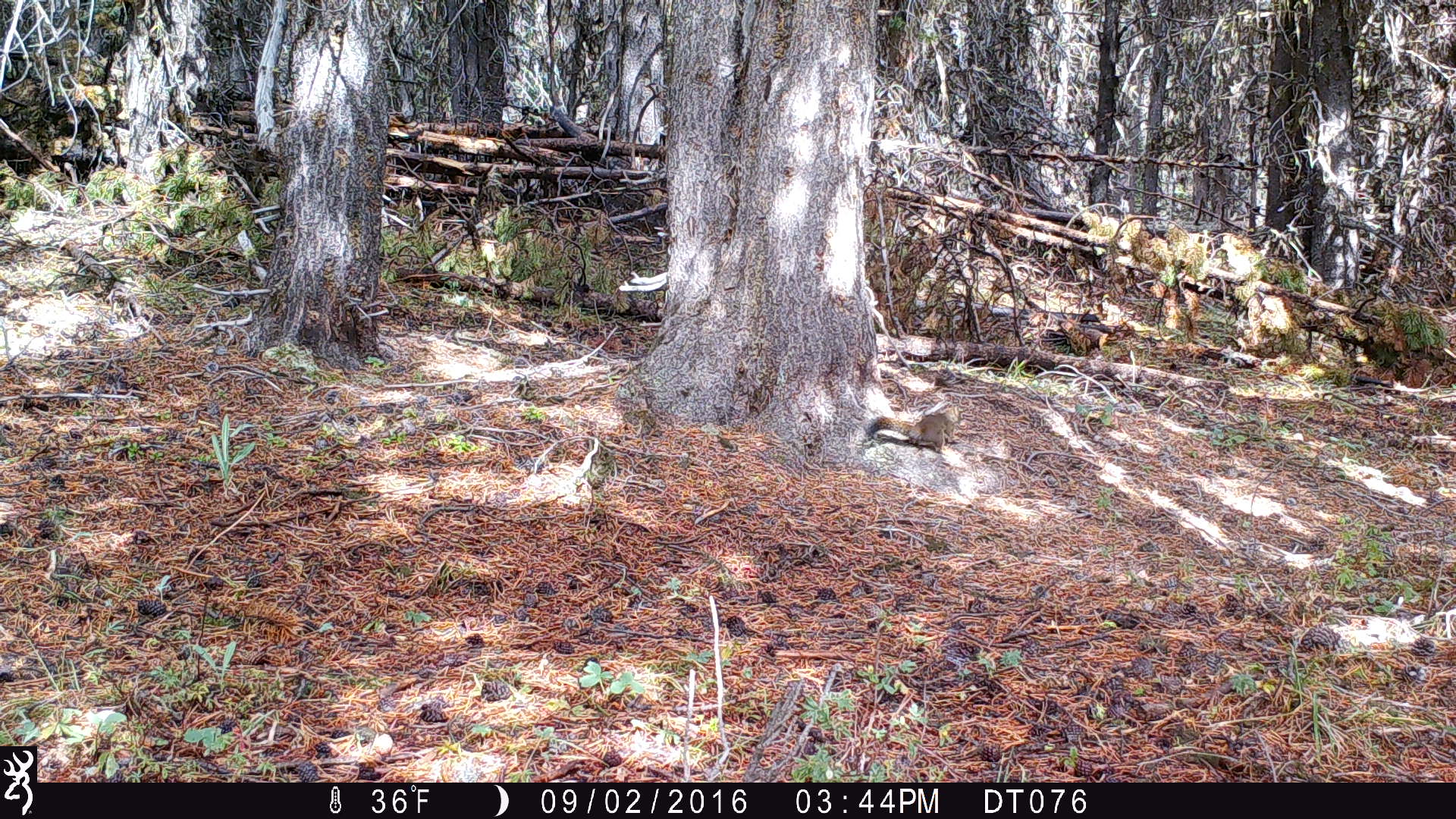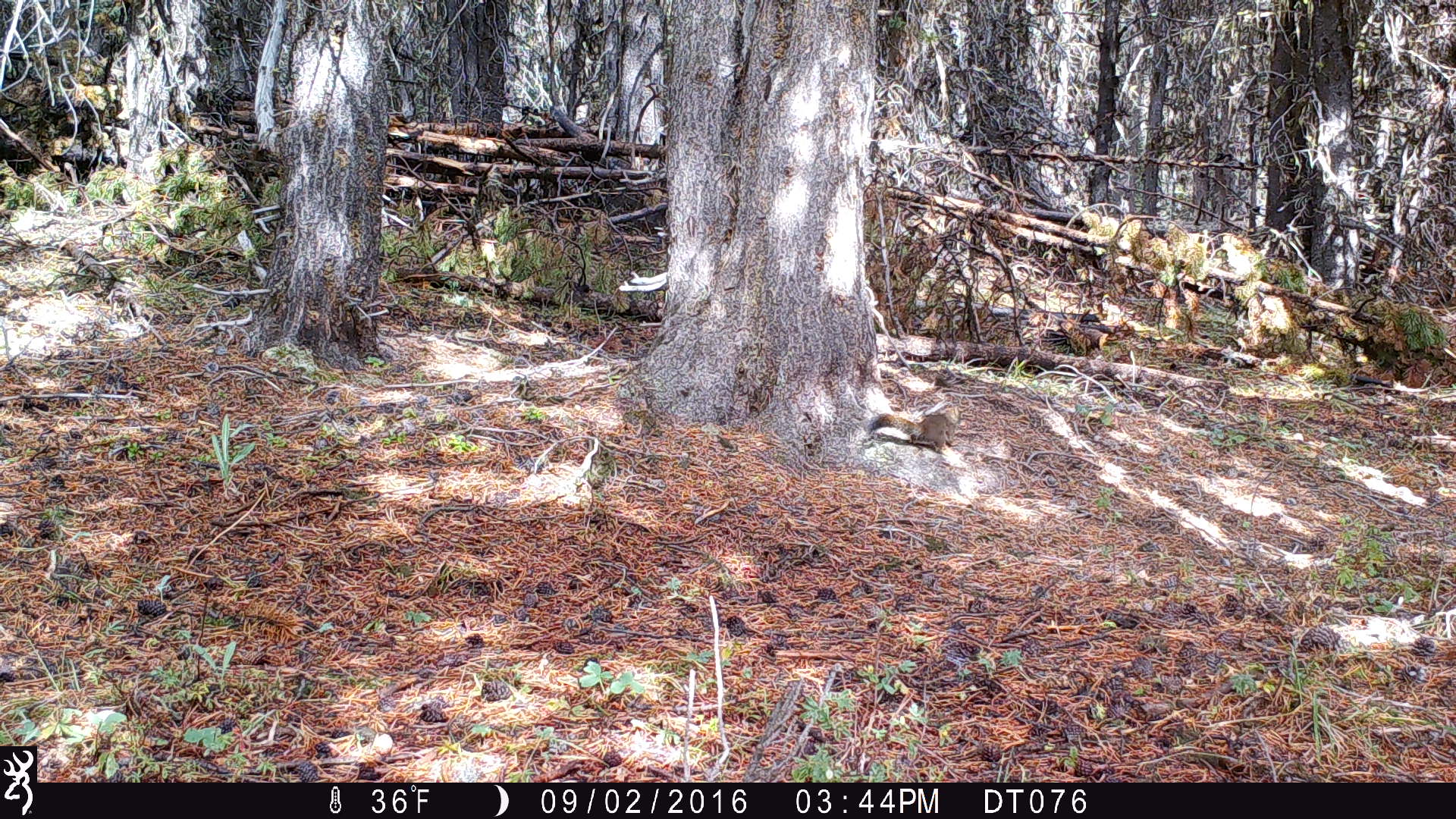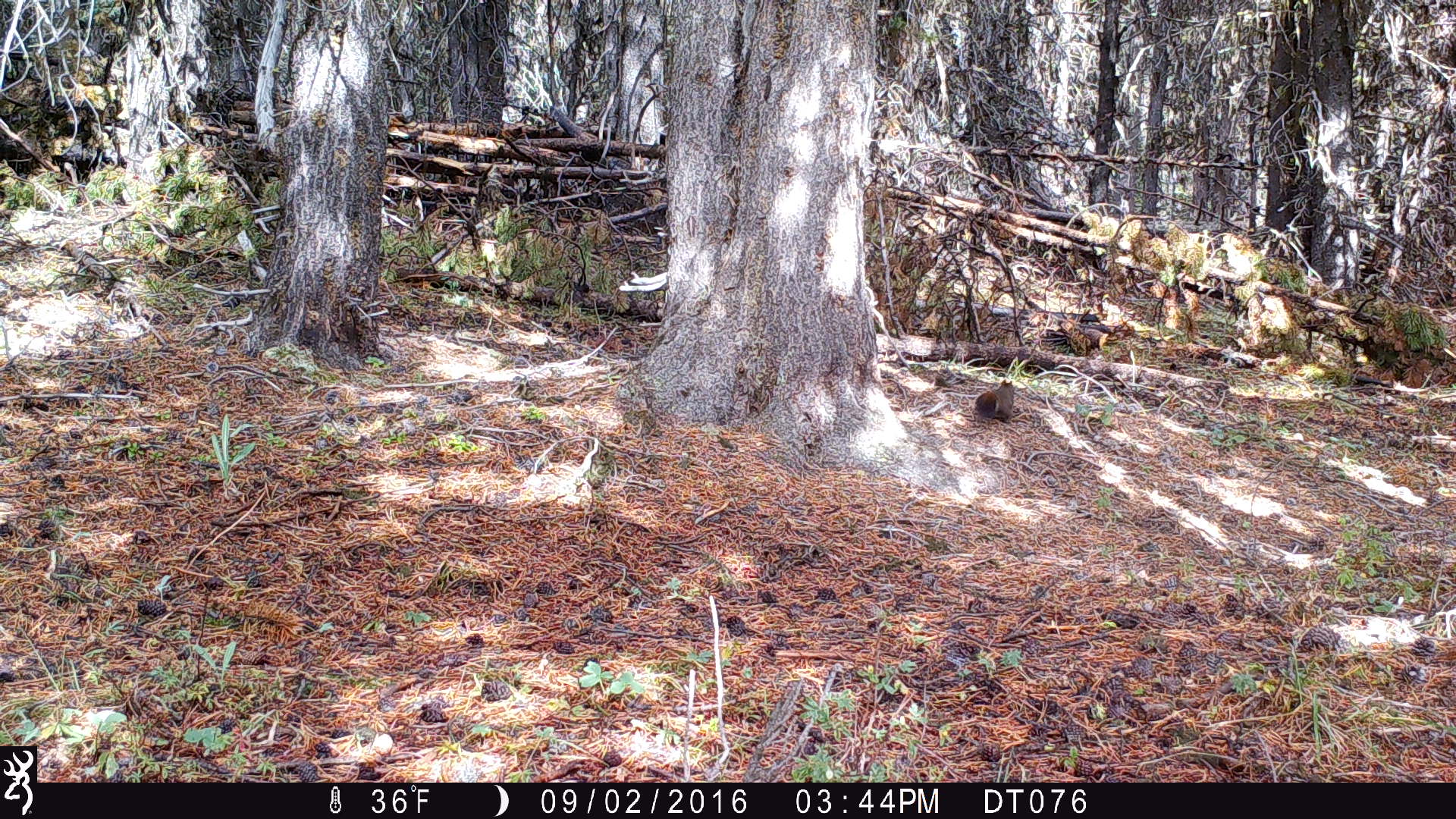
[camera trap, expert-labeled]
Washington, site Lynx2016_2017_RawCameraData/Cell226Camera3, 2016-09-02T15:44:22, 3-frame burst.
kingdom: Animalia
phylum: Chordata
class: Mammalia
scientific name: Mammalia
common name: small mammal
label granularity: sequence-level